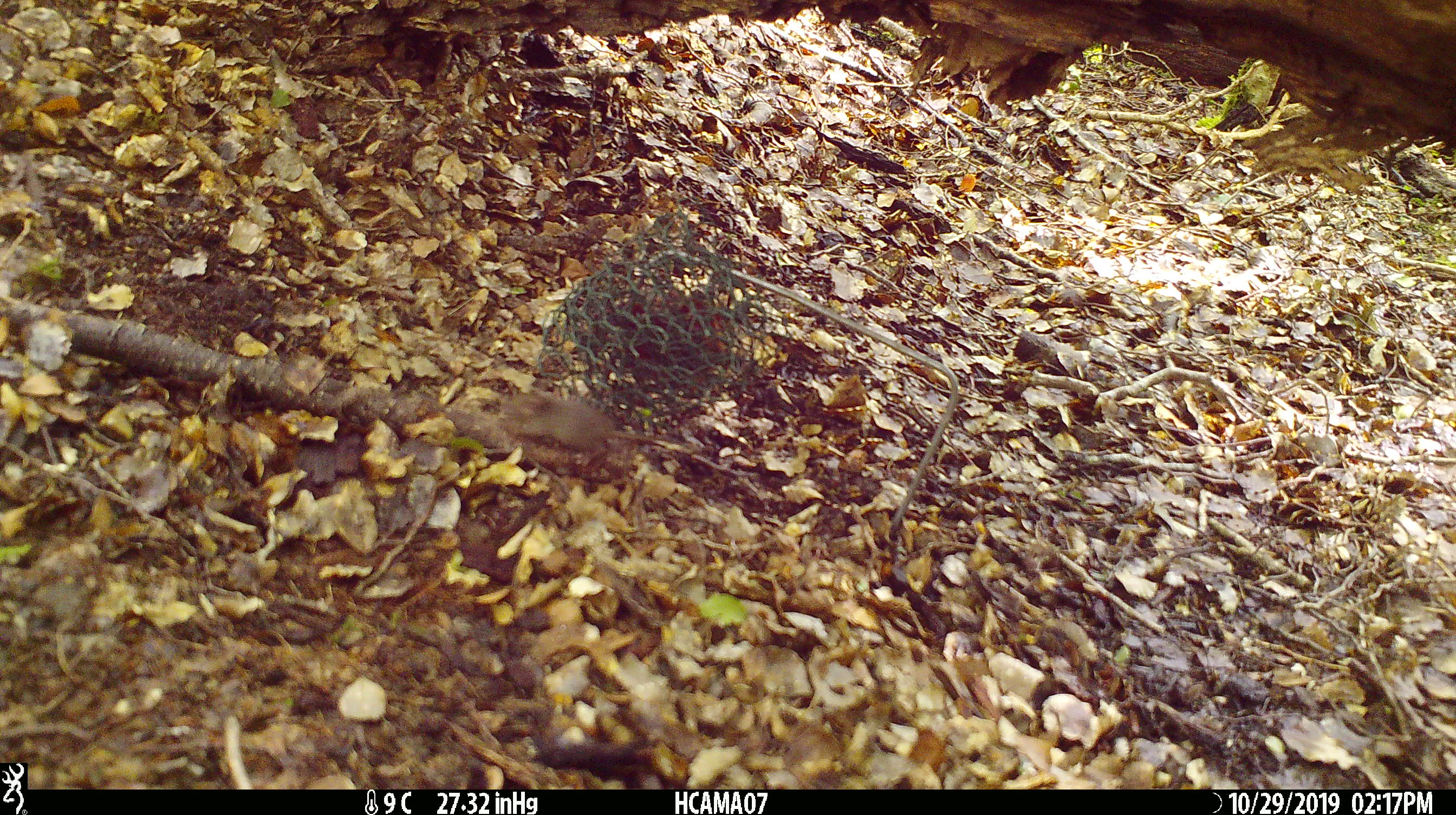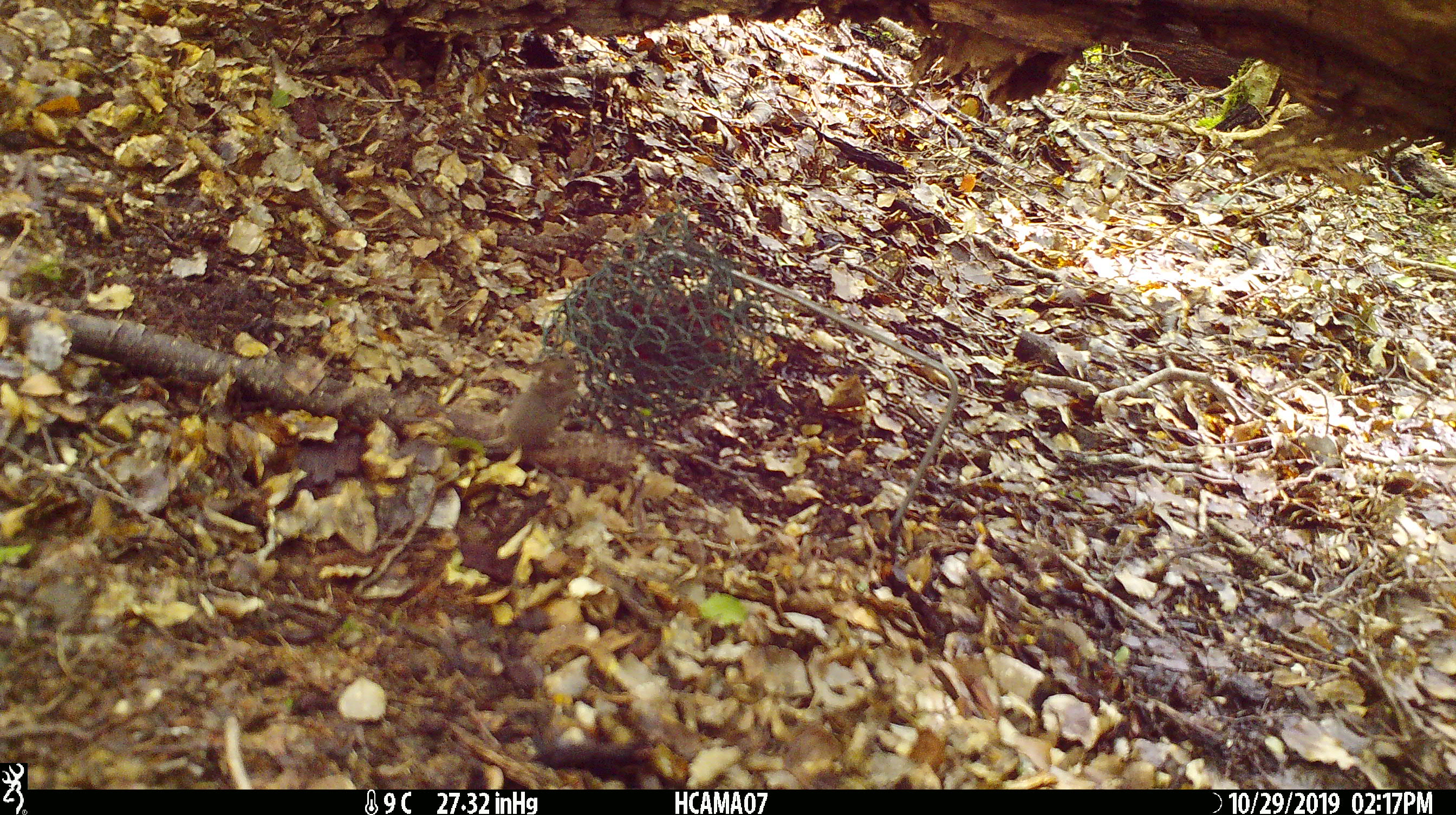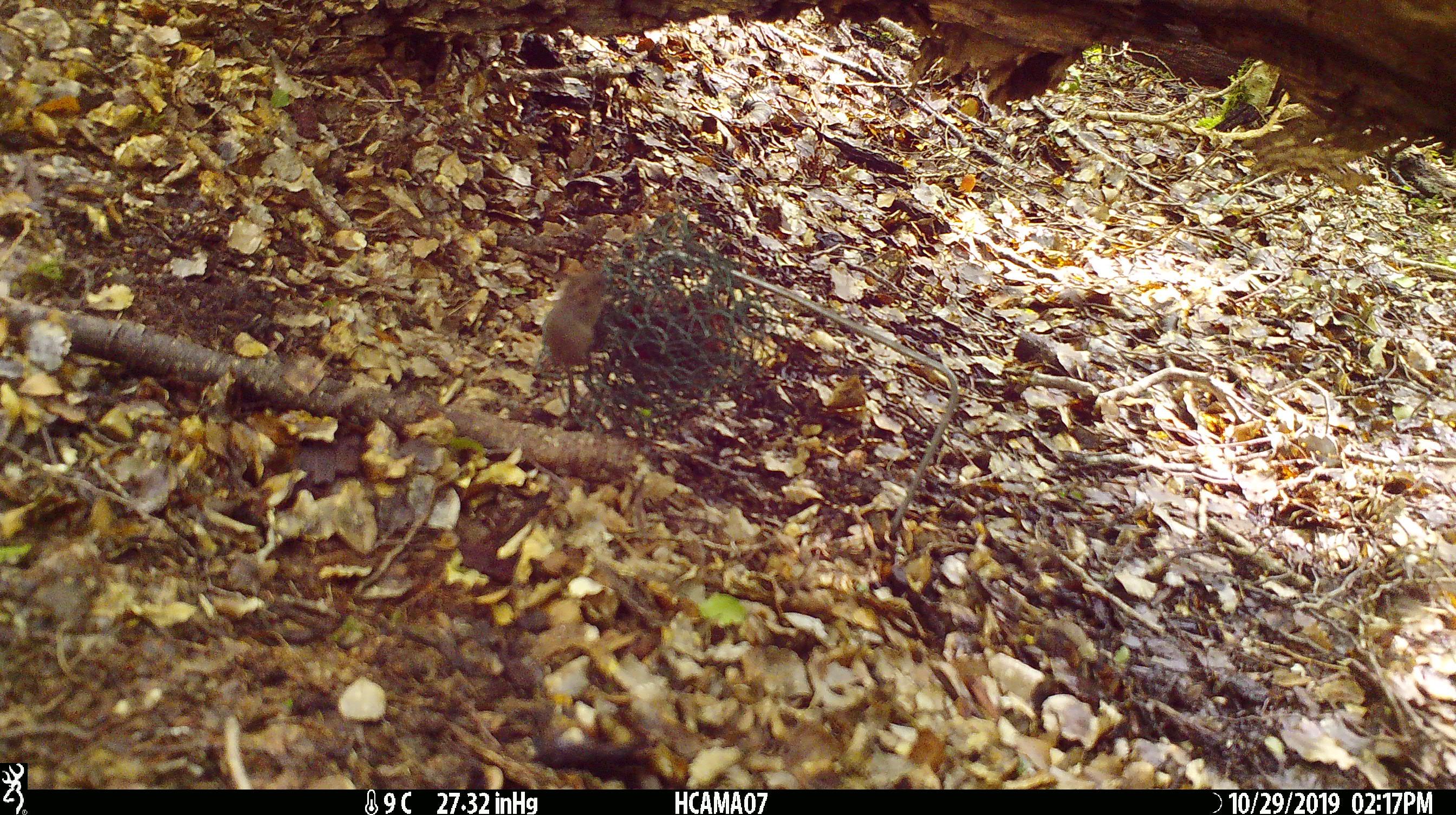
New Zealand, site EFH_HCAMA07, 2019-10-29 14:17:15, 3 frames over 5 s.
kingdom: Animalia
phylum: Chordata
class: Mammalia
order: Rodentia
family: Muridae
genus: Mus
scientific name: Mus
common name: mouse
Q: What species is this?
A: Mouse (Mus).